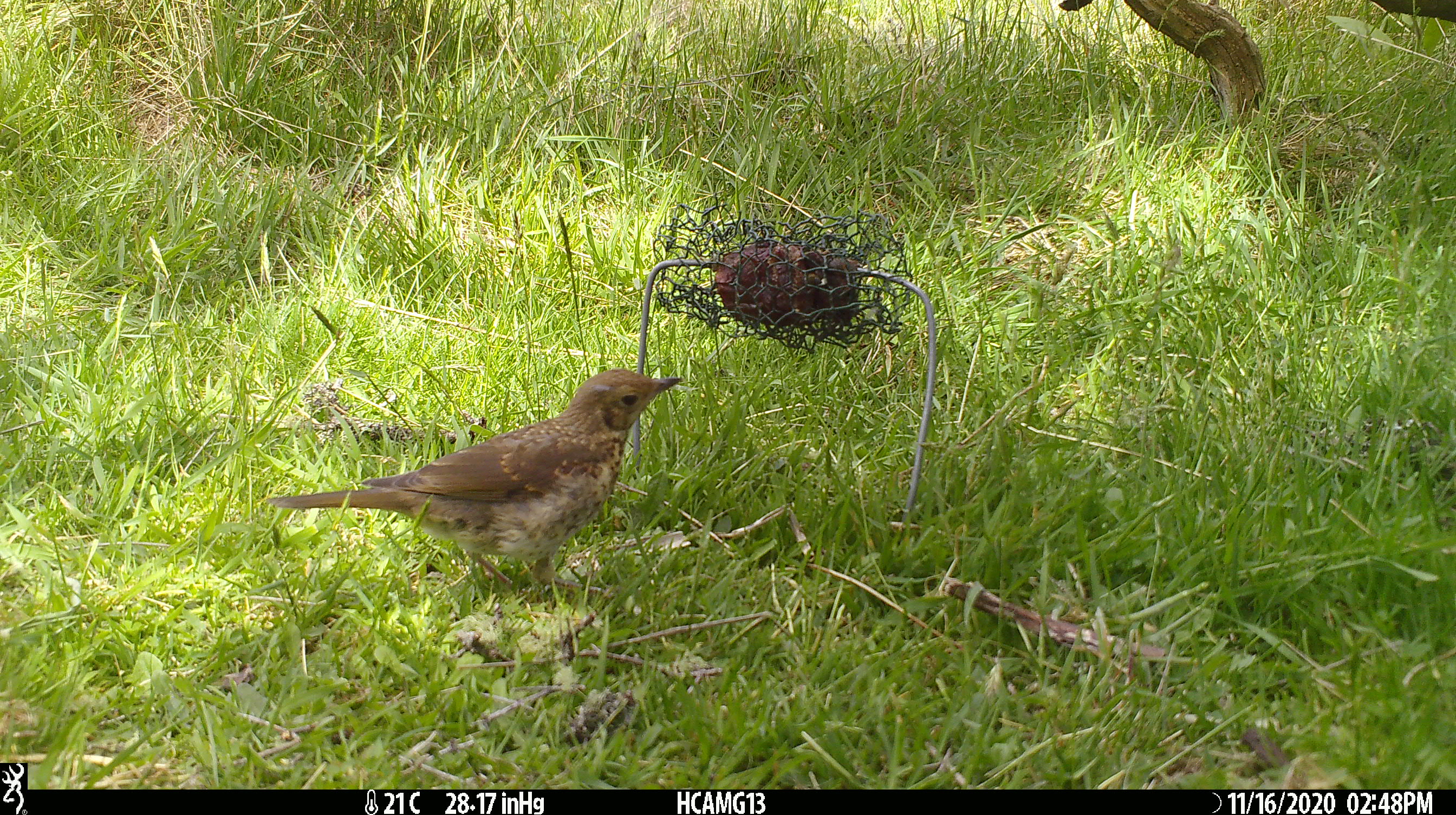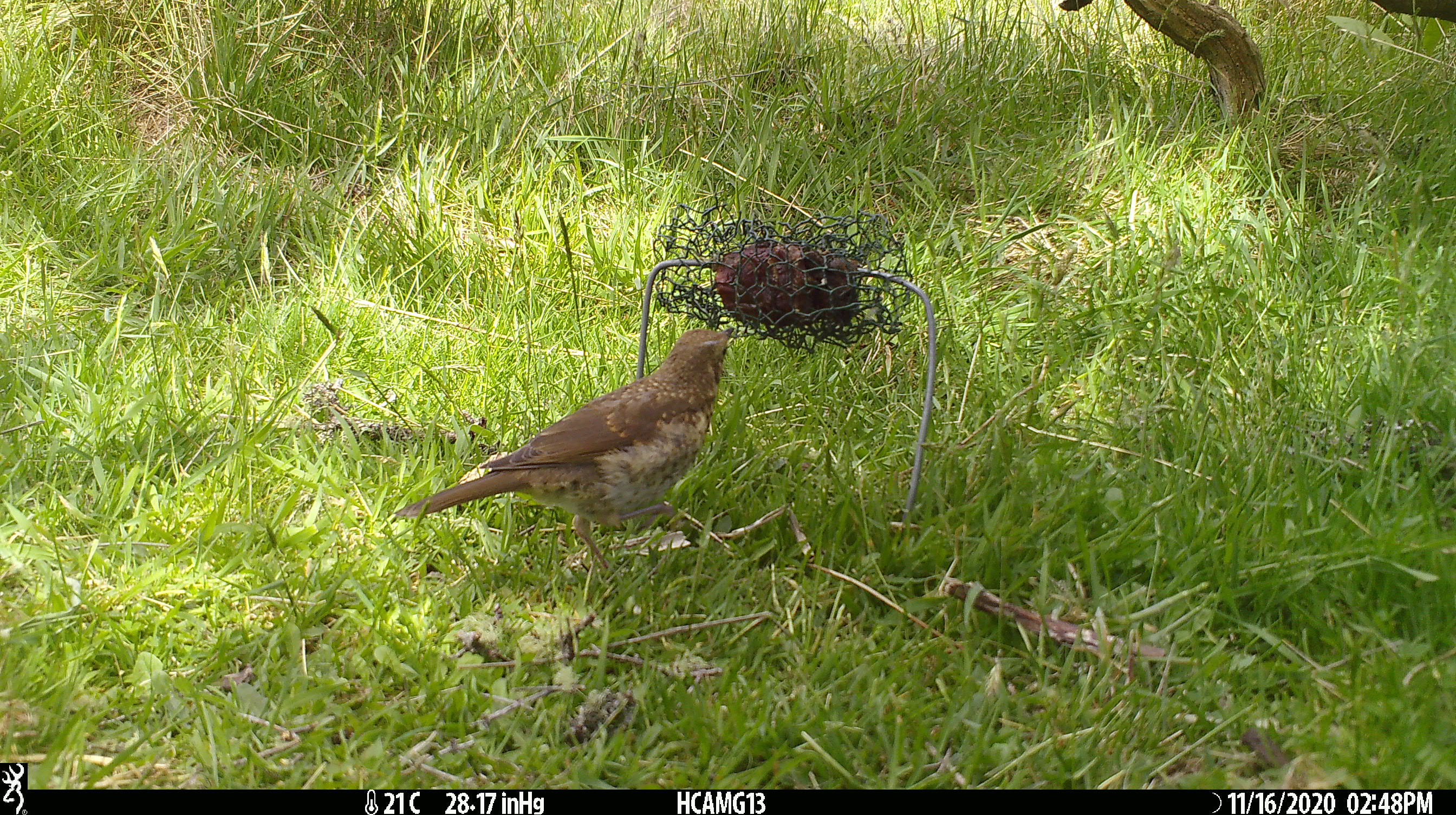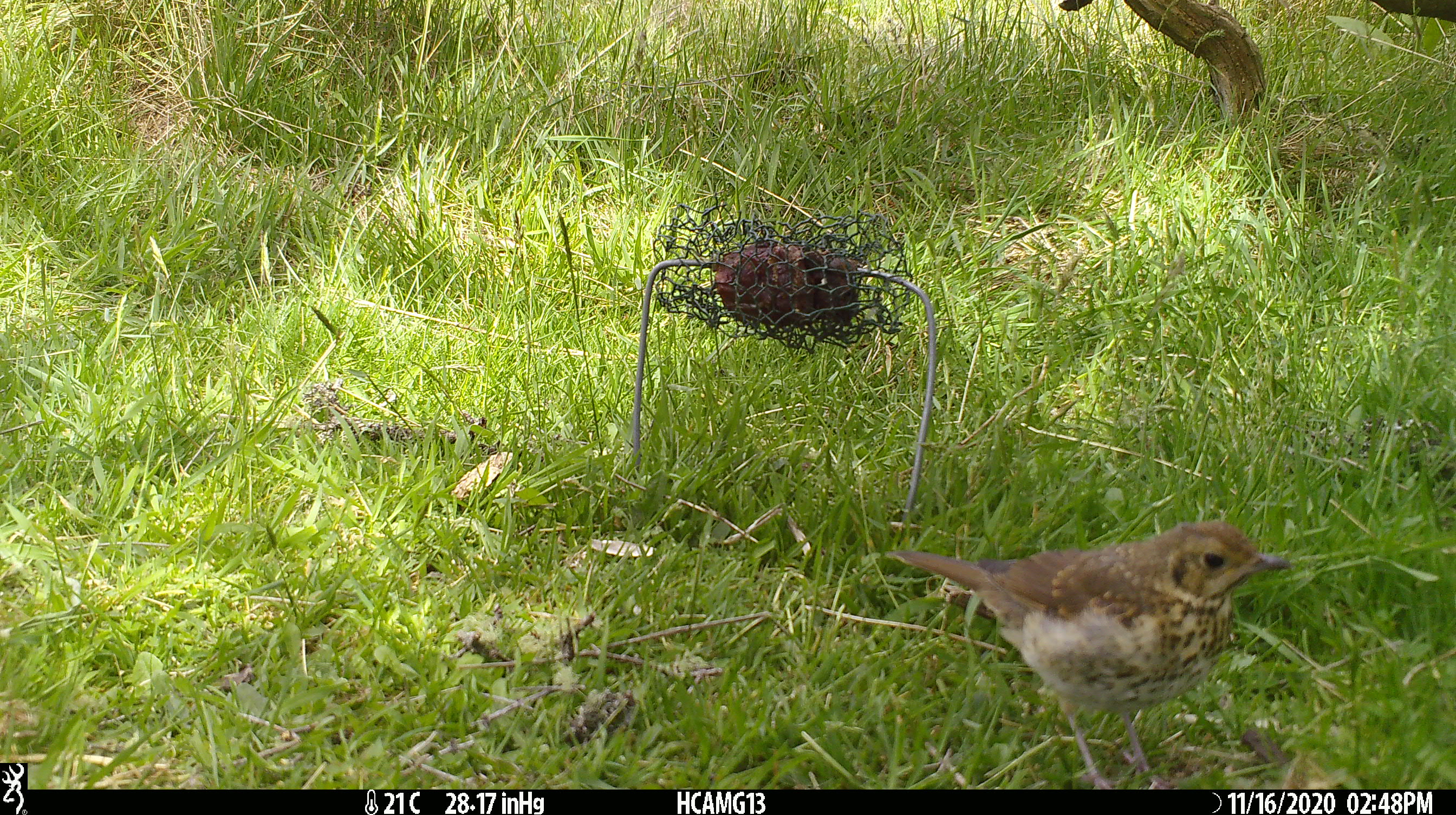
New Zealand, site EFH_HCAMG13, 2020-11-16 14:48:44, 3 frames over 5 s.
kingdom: Animalia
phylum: Chordata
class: Aves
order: Passeriformes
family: Turdidae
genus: Turdus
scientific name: Turdus philomelos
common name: song thrush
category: thrush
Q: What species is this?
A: Thrush (song thrush) (Turdus philomelos).